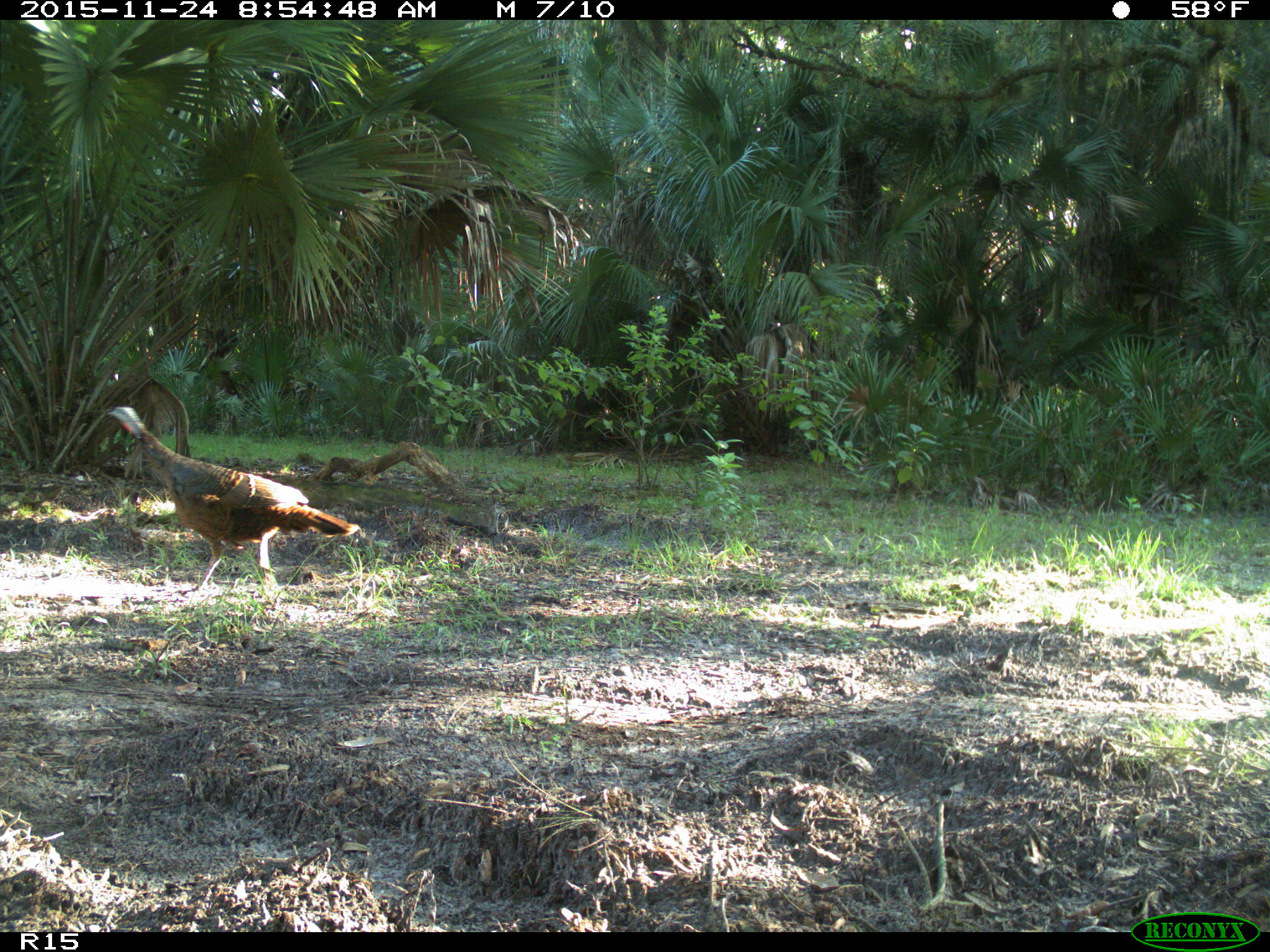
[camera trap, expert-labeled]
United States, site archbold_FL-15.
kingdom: Animalia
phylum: Chordata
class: Aves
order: Galliformes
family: Phasianidae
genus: Meleagris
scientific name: Meleagris gallopavo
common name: wild turkey